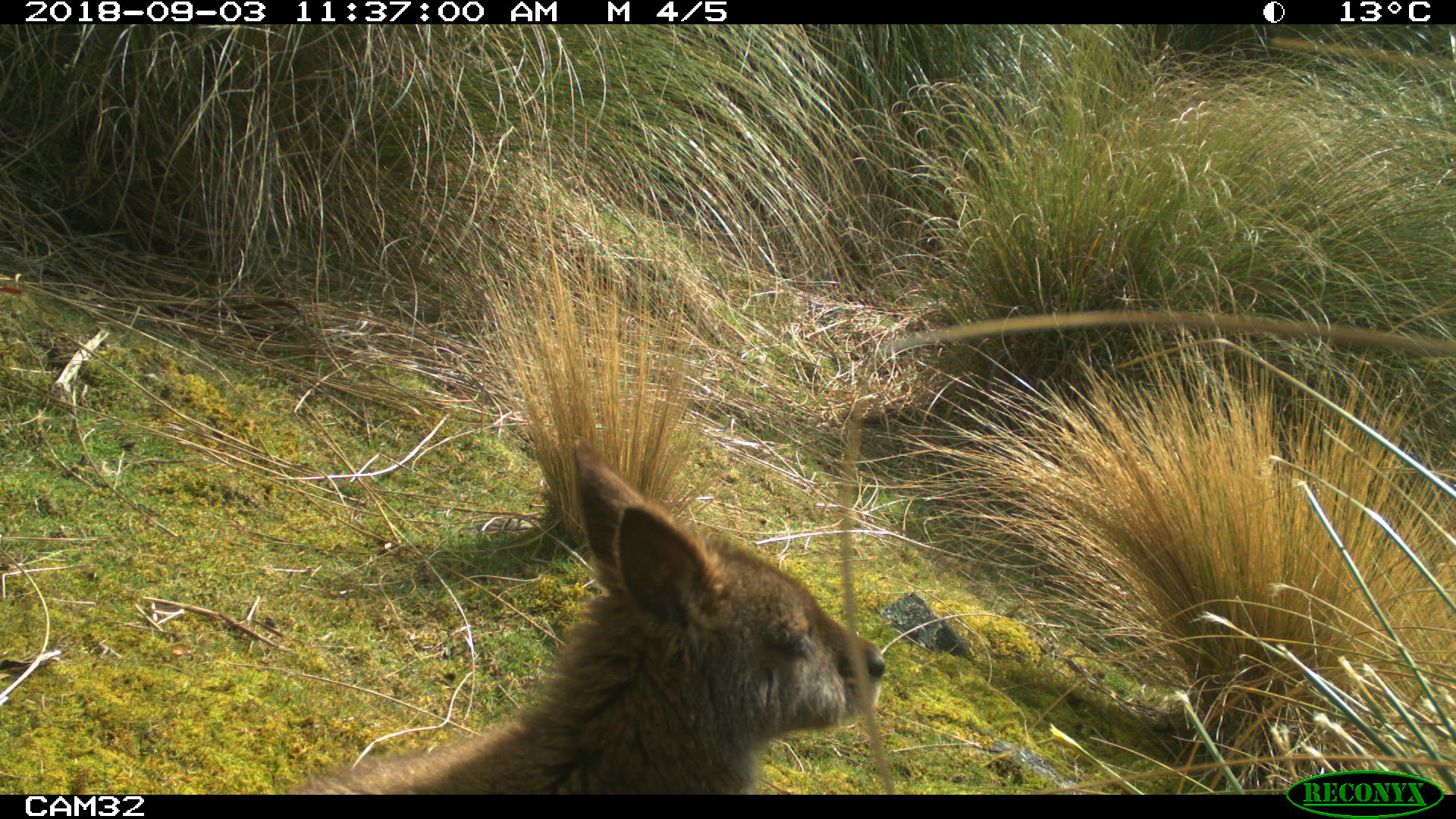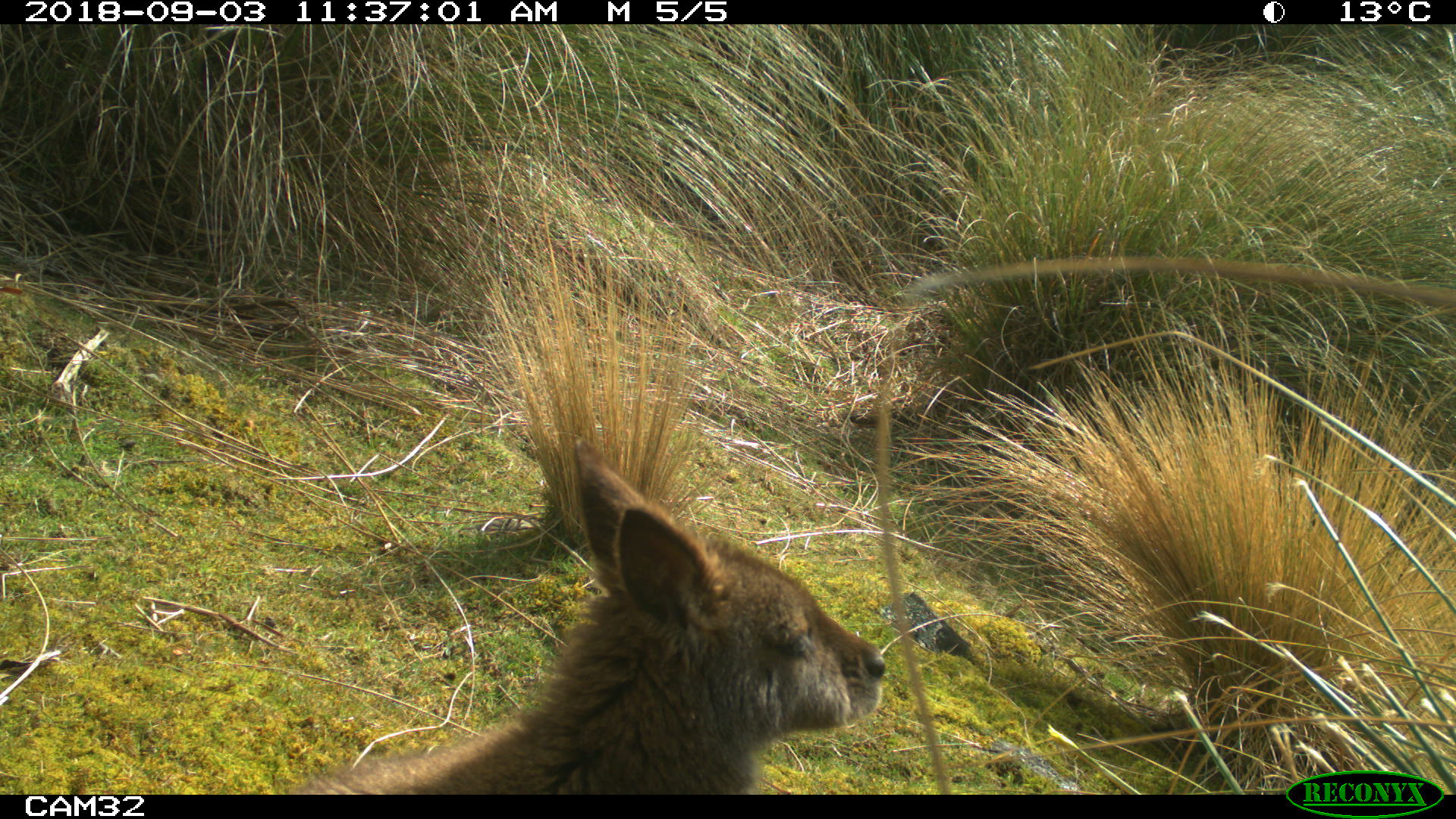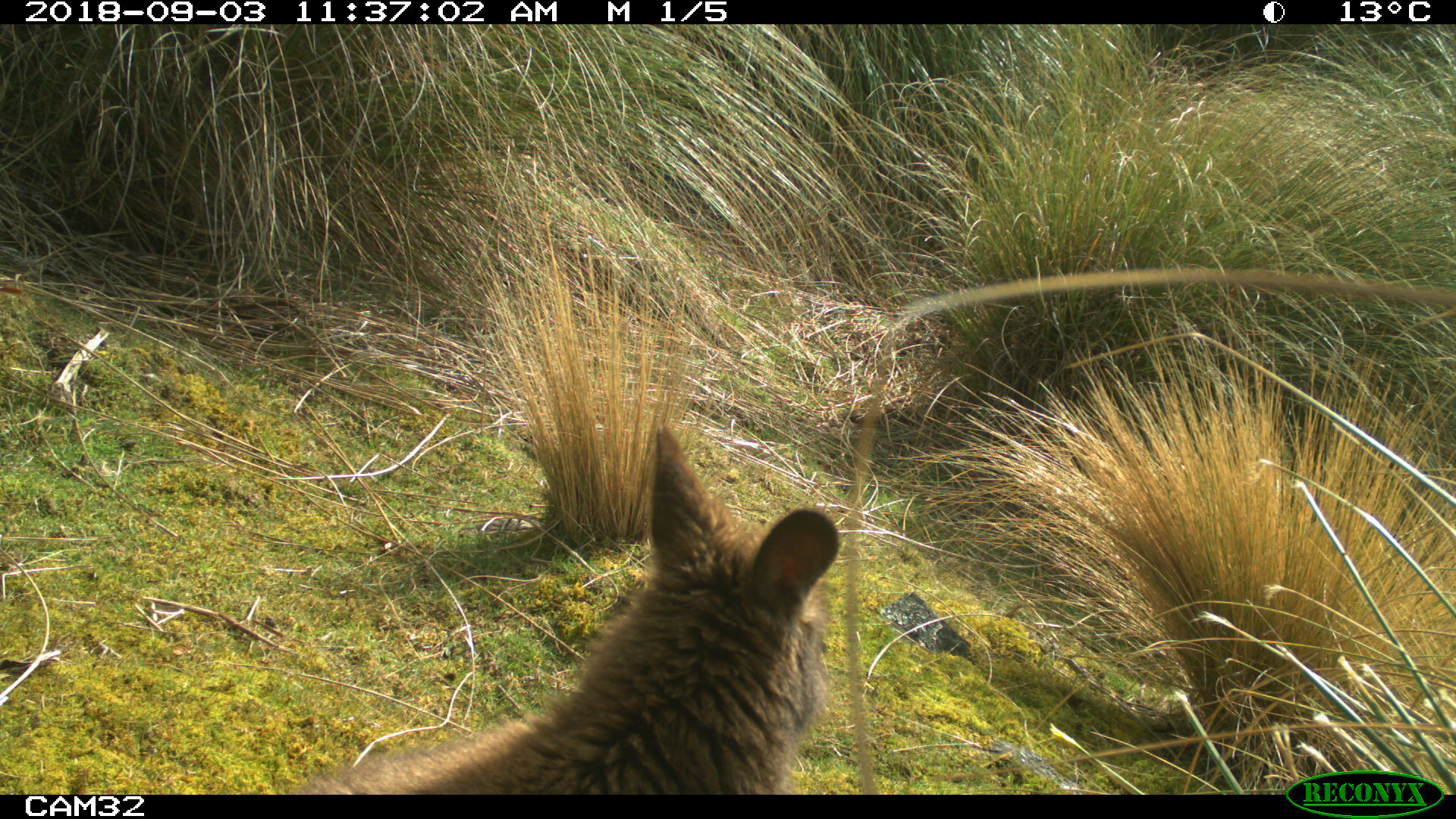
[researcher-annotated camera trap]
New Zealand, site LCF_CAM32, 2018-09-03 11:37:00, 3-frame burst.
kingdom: Animalia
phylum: Chordata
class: Mammalia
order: Diprotodontia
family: Macropodidae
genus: Notamacropus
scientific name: Notamacropus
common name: wallaby